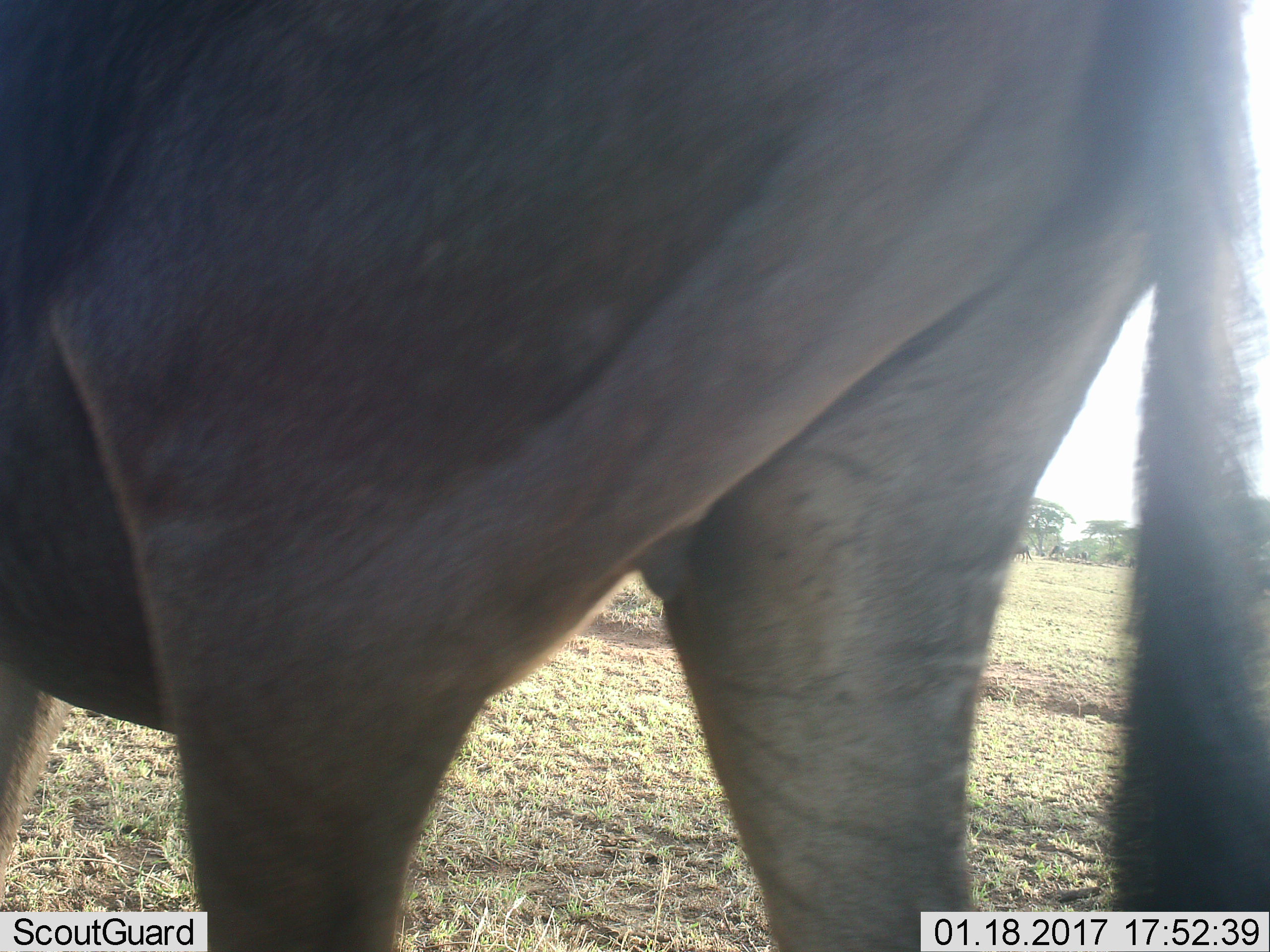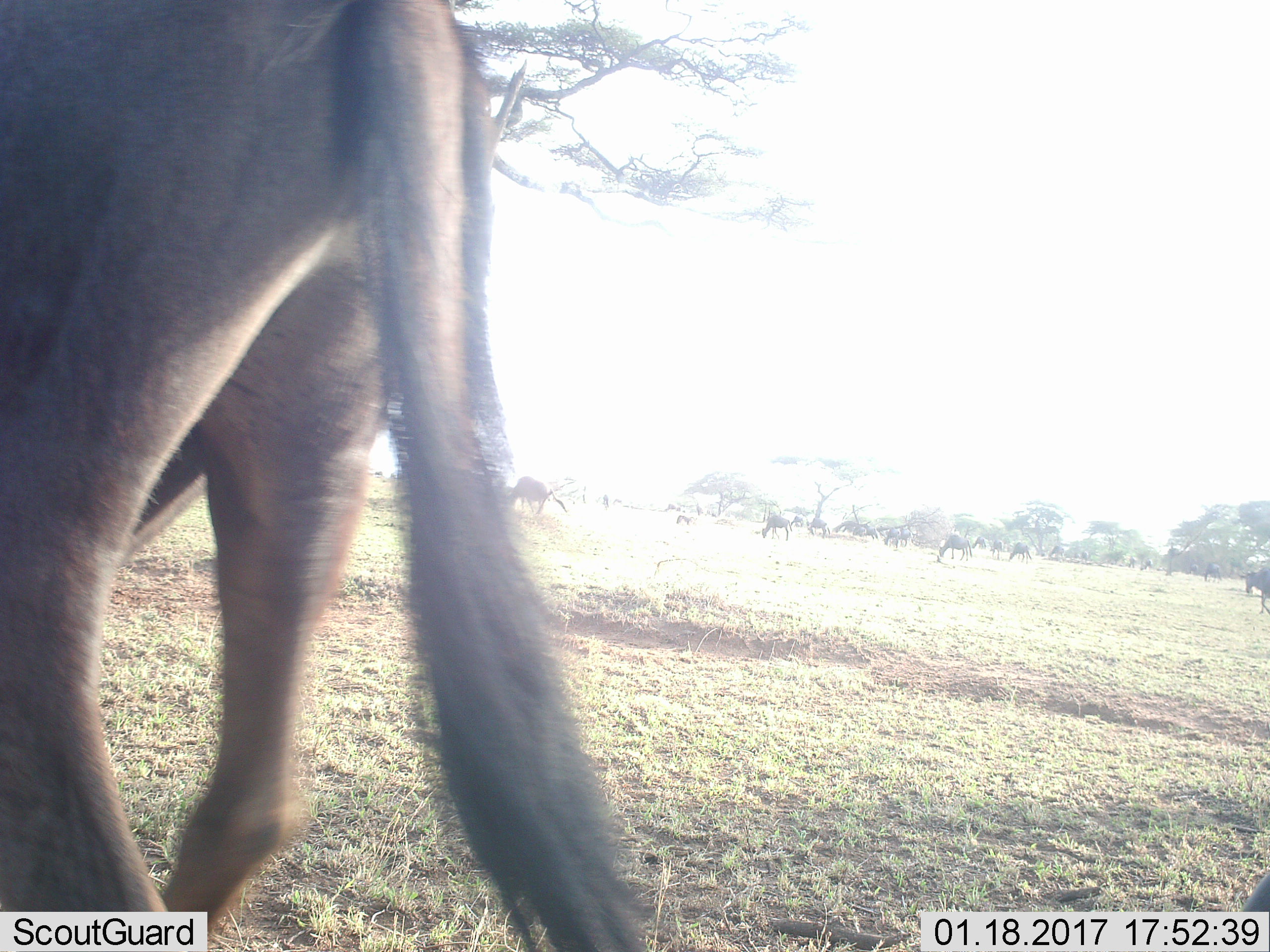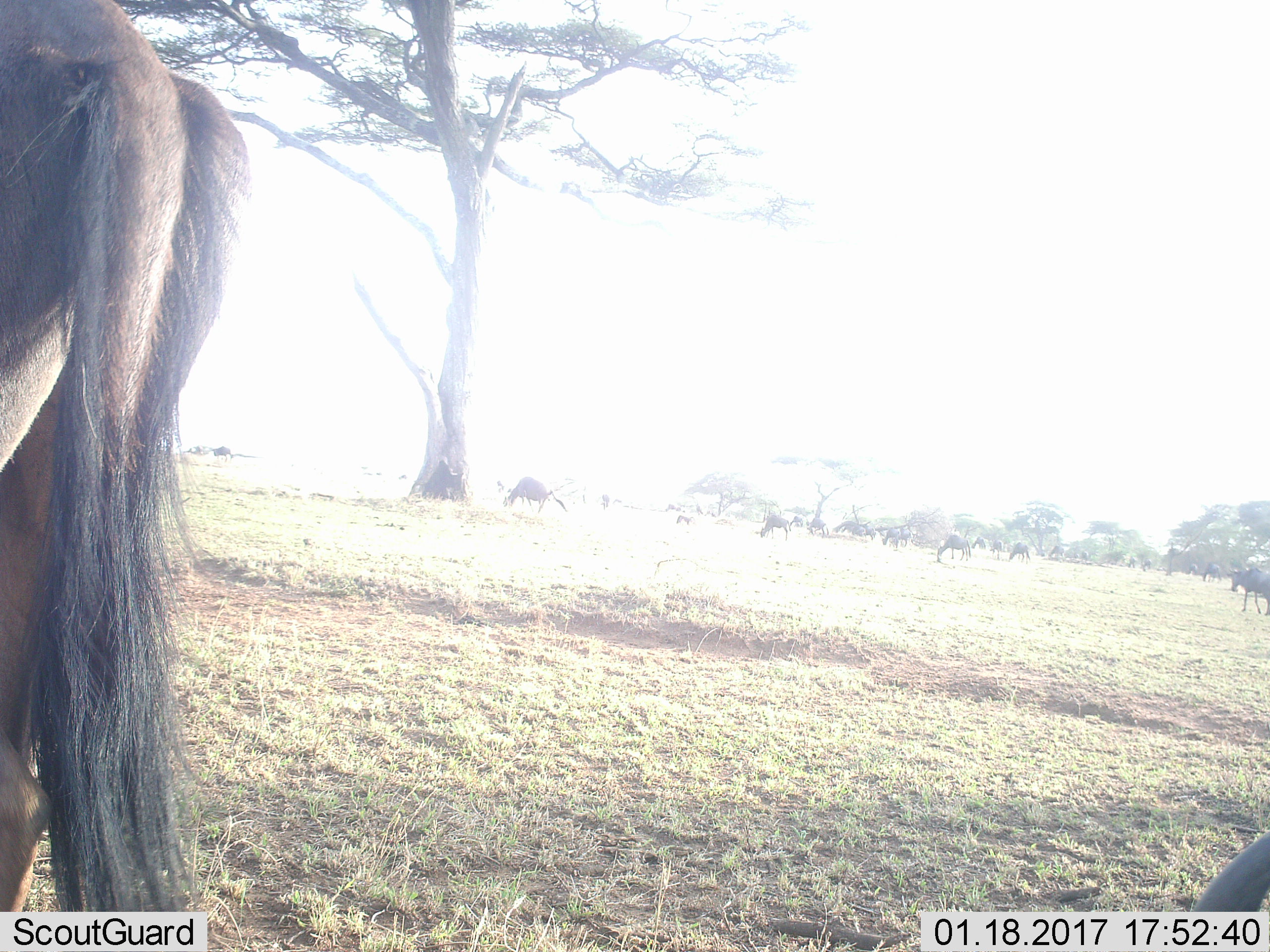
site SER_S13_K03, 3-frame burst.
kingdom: Animalia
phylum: Chordata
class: Mammalia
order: Artiodactyla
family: Bovidae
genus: Connochaetes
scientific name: Connochaetes taurinus taurinus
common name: blue wildebeest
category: wildebeestblue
Wildebeestblue (blue wildebeest) (Connochaetes taurinus taurinus), count 11-50. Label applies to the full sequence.